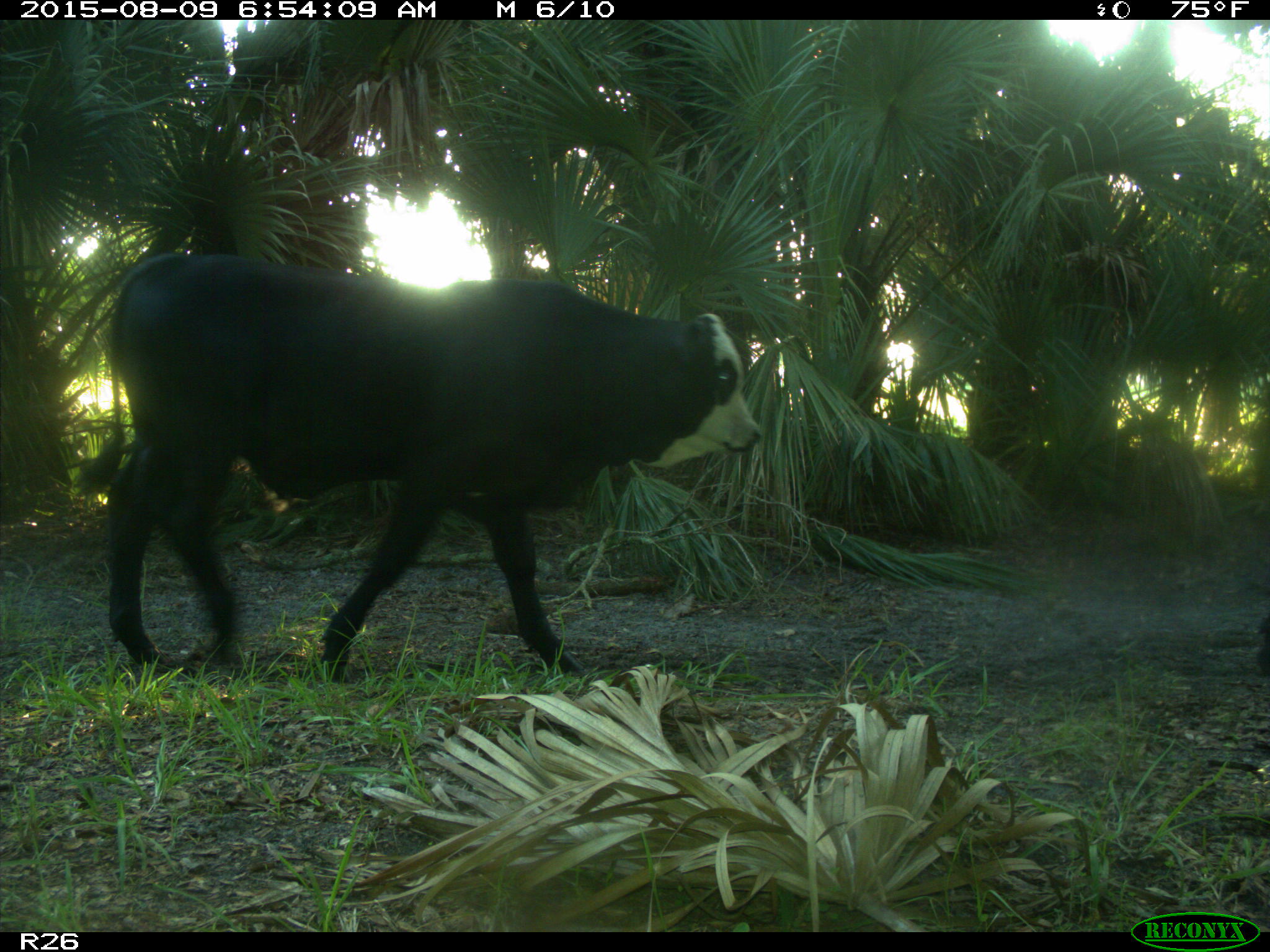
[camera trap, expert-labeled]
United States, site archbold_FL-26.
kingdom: Animalia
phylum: Chordata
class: Mammalia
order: Artiodactyla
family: Bovidae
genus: Bos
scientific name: Bos taurus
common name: domestic cow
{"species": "Bos taurus (domestic cow)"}